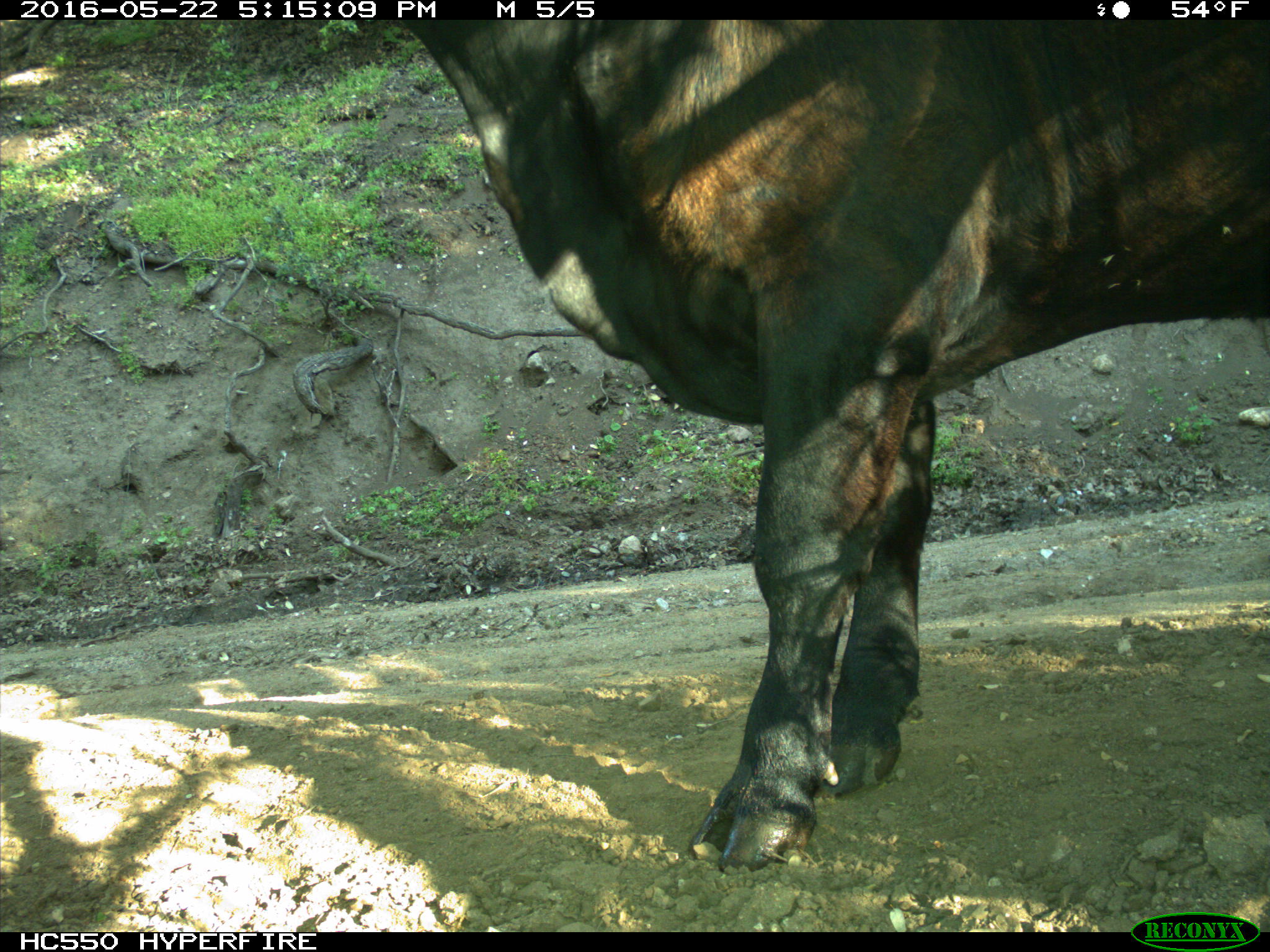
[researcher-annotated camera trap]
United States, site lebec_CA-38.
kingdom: Animalia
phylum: Chordata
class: Mammalia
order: Artiodactyla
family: Bovidae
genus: Bos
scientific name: Bos taurus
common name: domestic cow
Bos taurus (domestic cow).